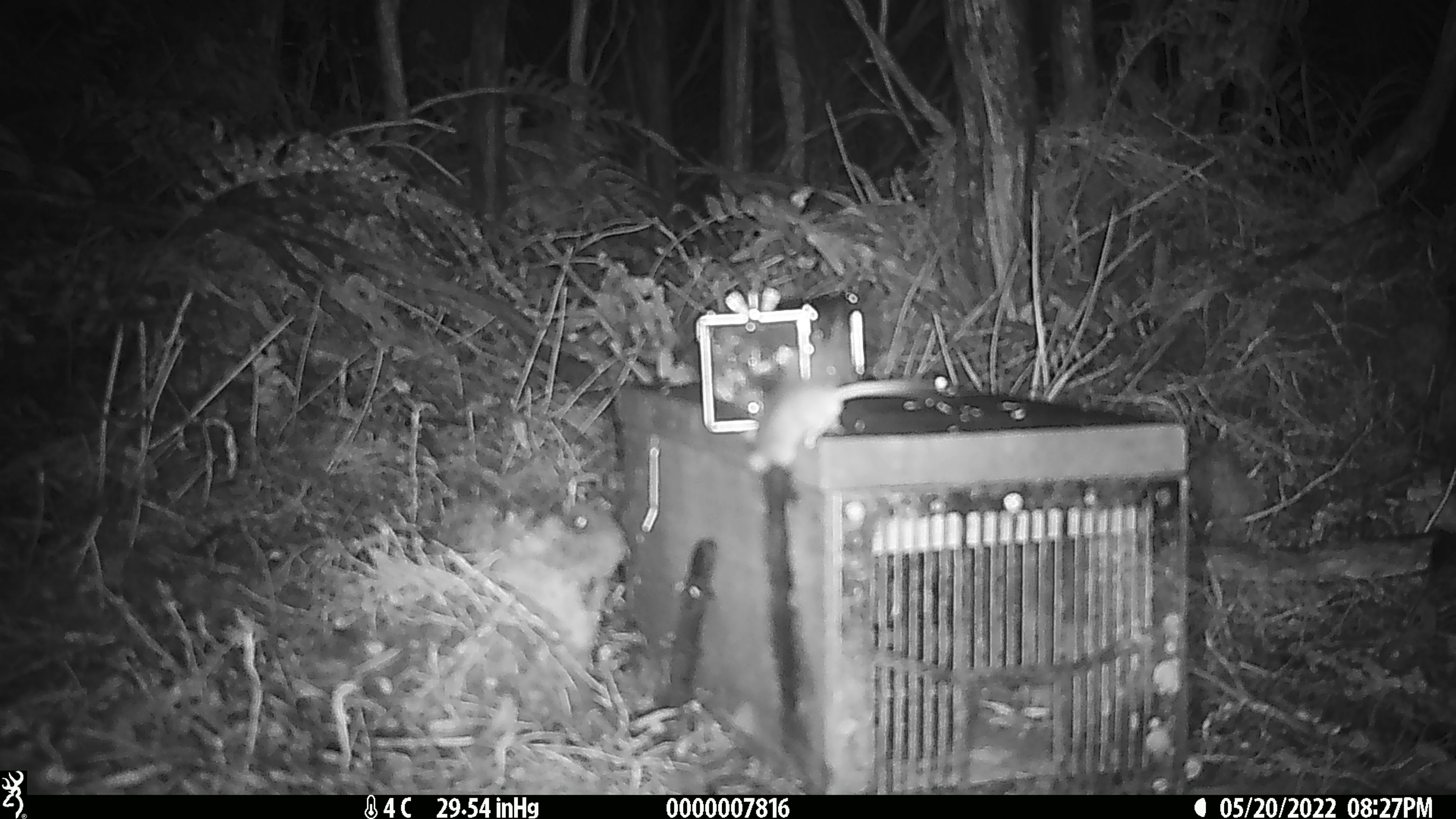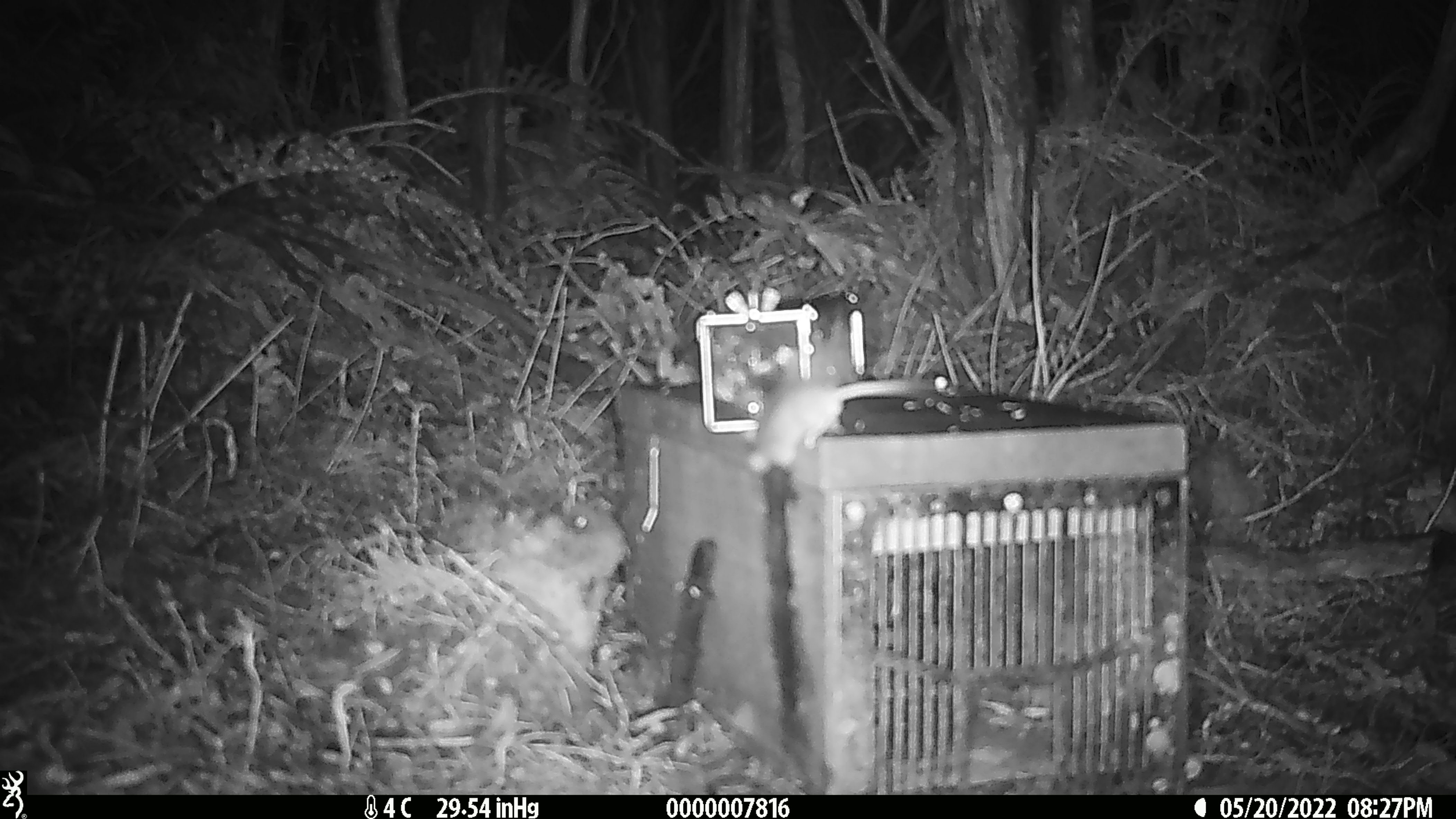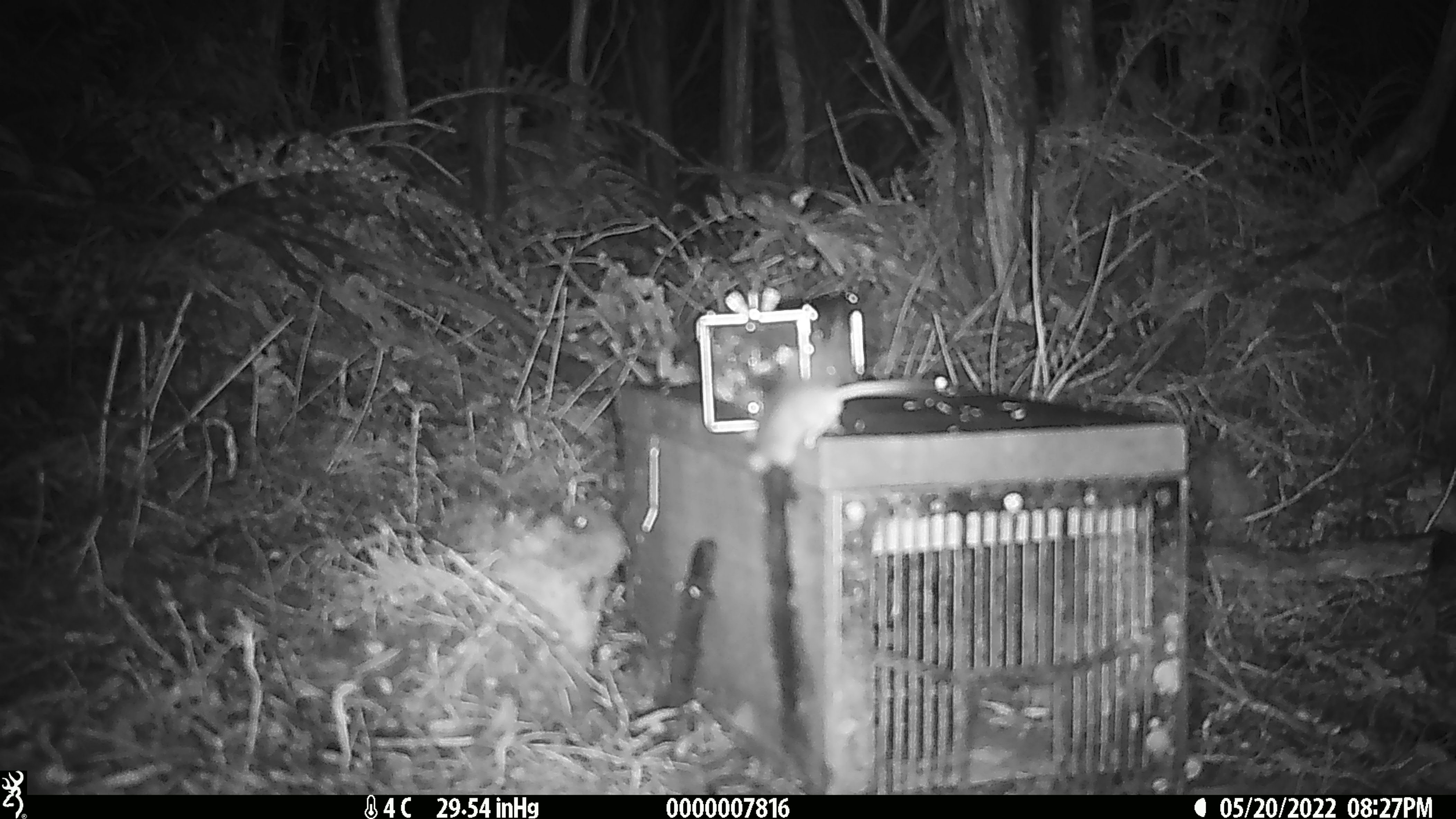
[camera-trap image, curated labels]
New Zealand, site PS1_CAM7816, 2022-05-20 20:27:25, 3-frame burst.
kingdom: Animalia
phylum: Chordata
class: Mammalia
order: Rodentia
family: Muridae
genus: Mus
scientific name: Mus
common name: mouse